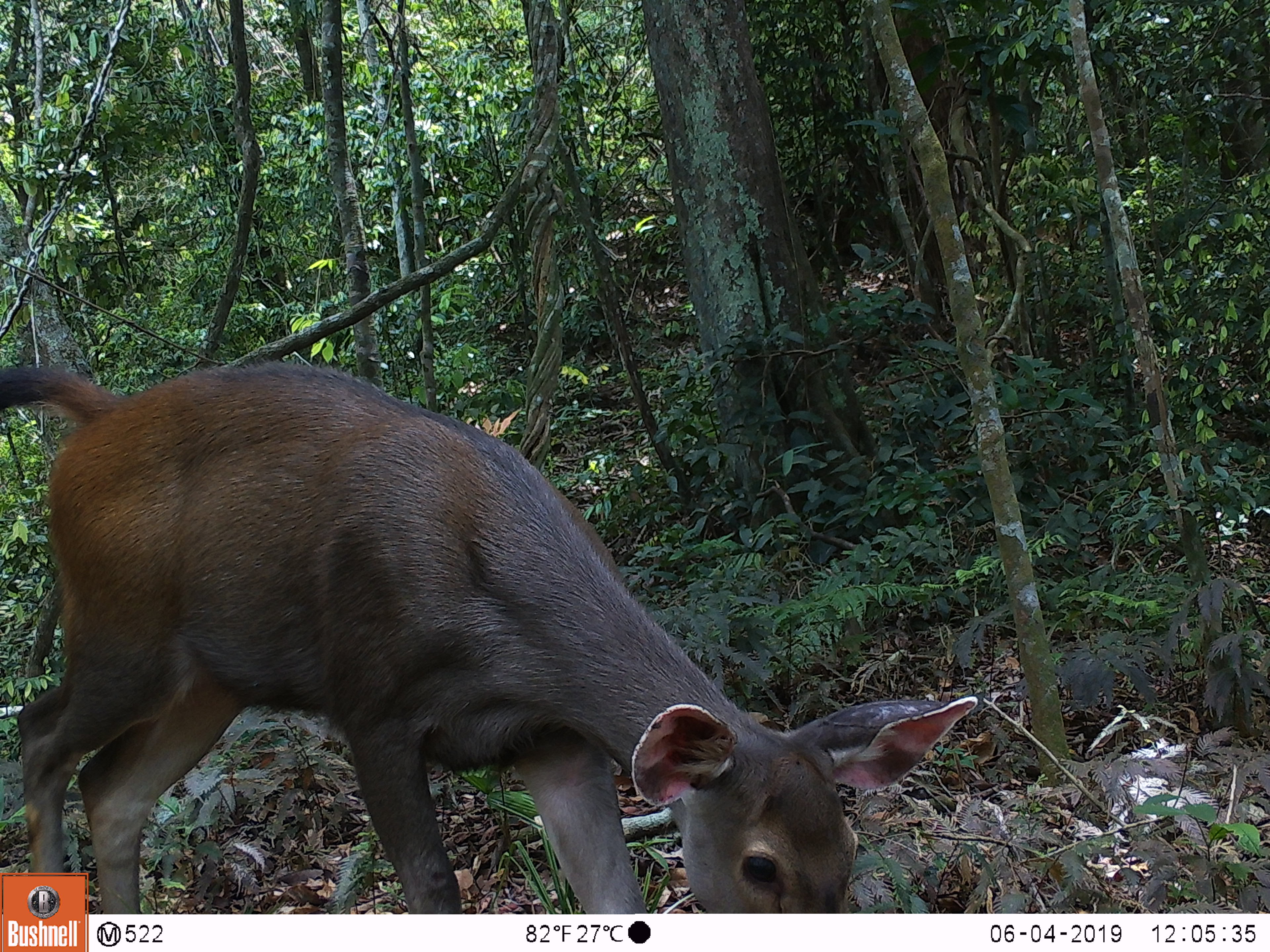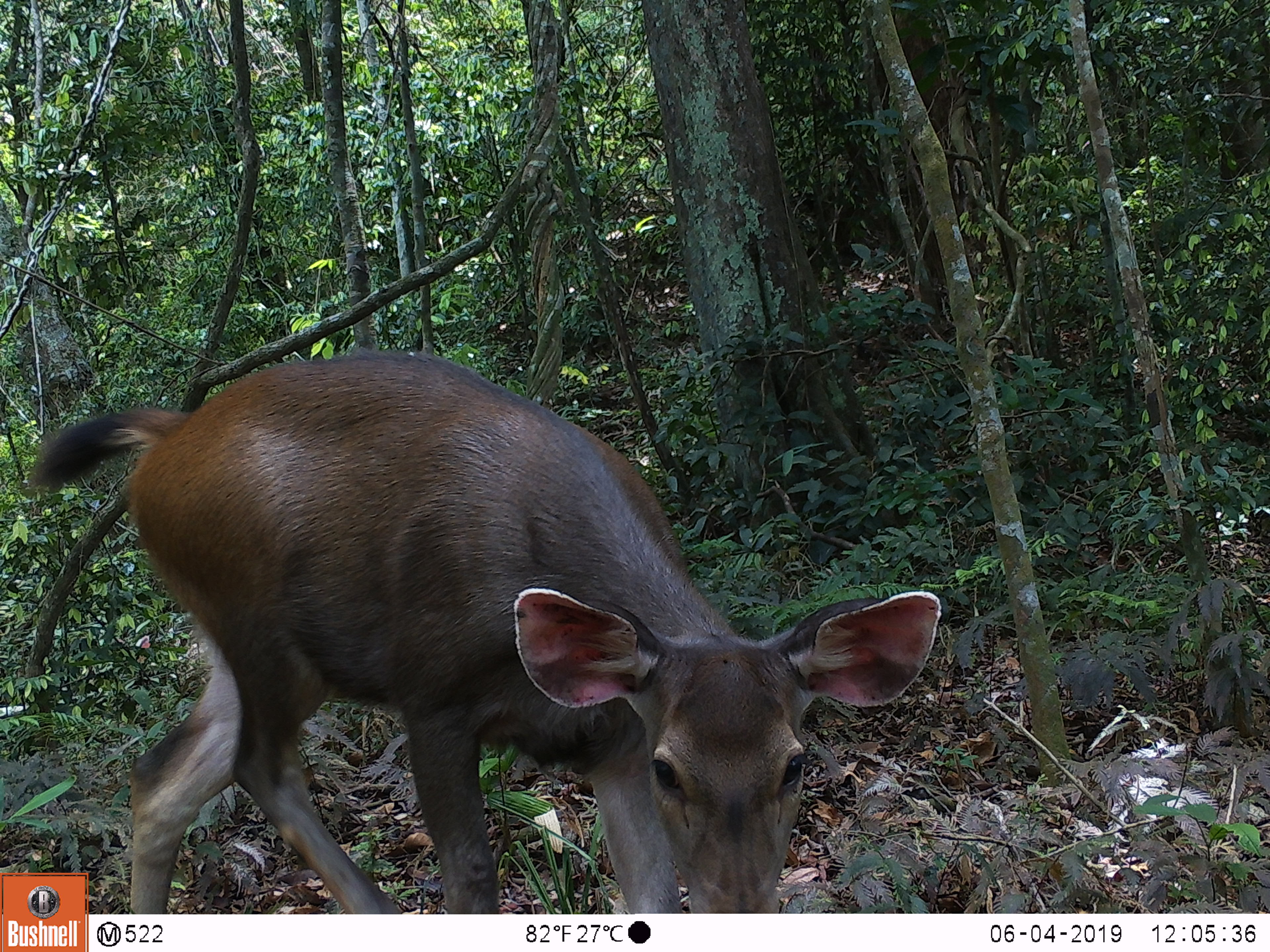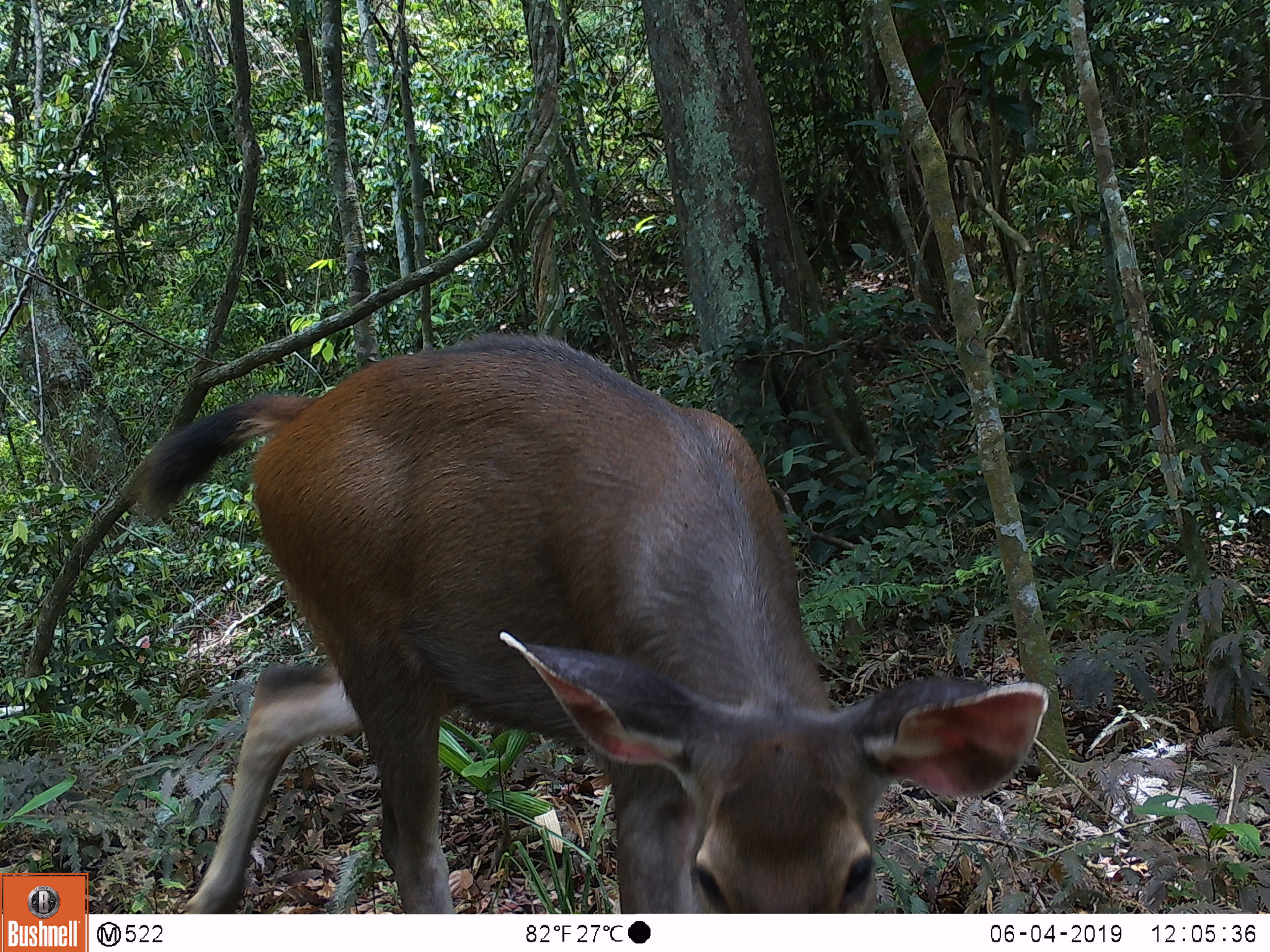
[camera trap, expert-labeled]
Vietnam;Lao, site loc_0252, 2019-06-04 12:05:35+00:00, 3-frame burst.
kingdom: Animalia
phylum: Chordata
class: Mammalia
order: Artiodactyla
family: Cervidae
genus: Rusa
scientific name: Rusa unicolor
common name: sambar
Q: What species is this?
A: Sambar (Rusa unicolor).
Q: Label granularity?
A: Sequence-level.